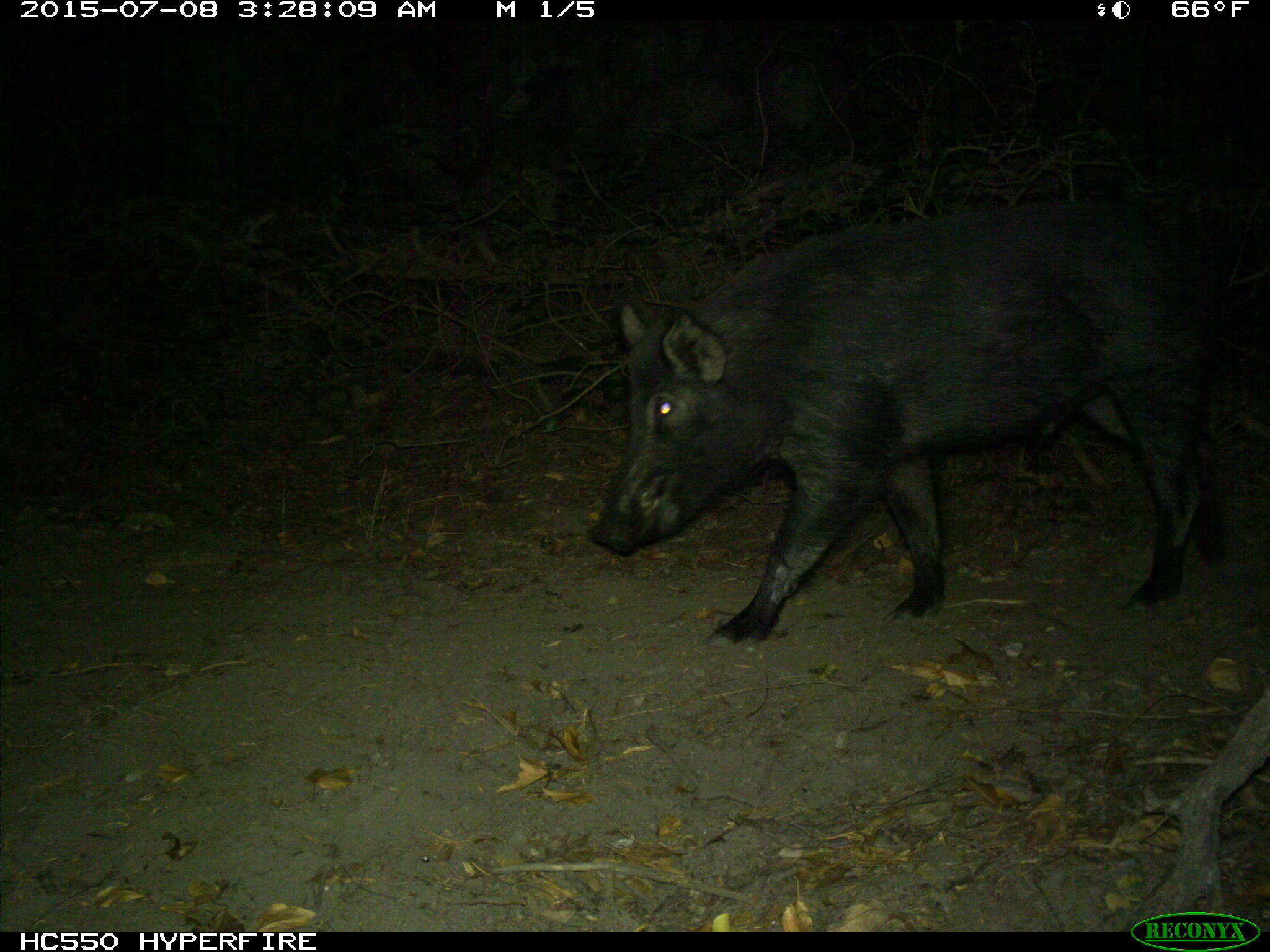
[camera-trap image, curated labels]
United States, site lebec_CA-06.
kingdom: Animalia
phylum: Chordata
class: Mammalia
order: Artiodactyla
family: Suidae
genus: Sus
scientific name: Sus scrofa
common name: wild boar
Sus scrofa (wild boar).